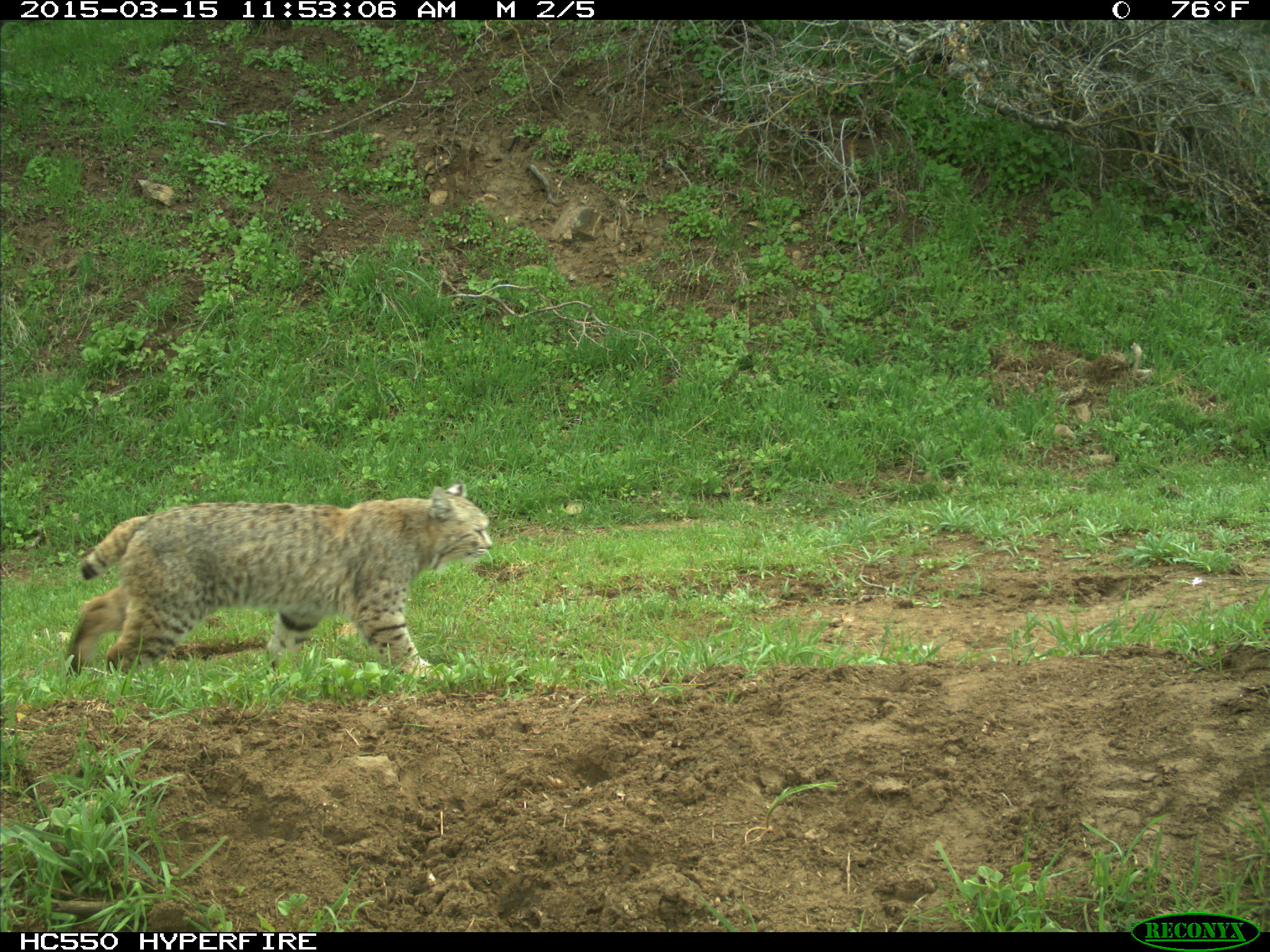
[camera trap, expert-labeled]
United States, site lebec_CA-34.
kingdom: Animalia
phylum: Chordata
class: Mammalia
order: Carnivora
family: Felidae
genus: Lynx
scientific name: Lynx rufus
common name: bobcat